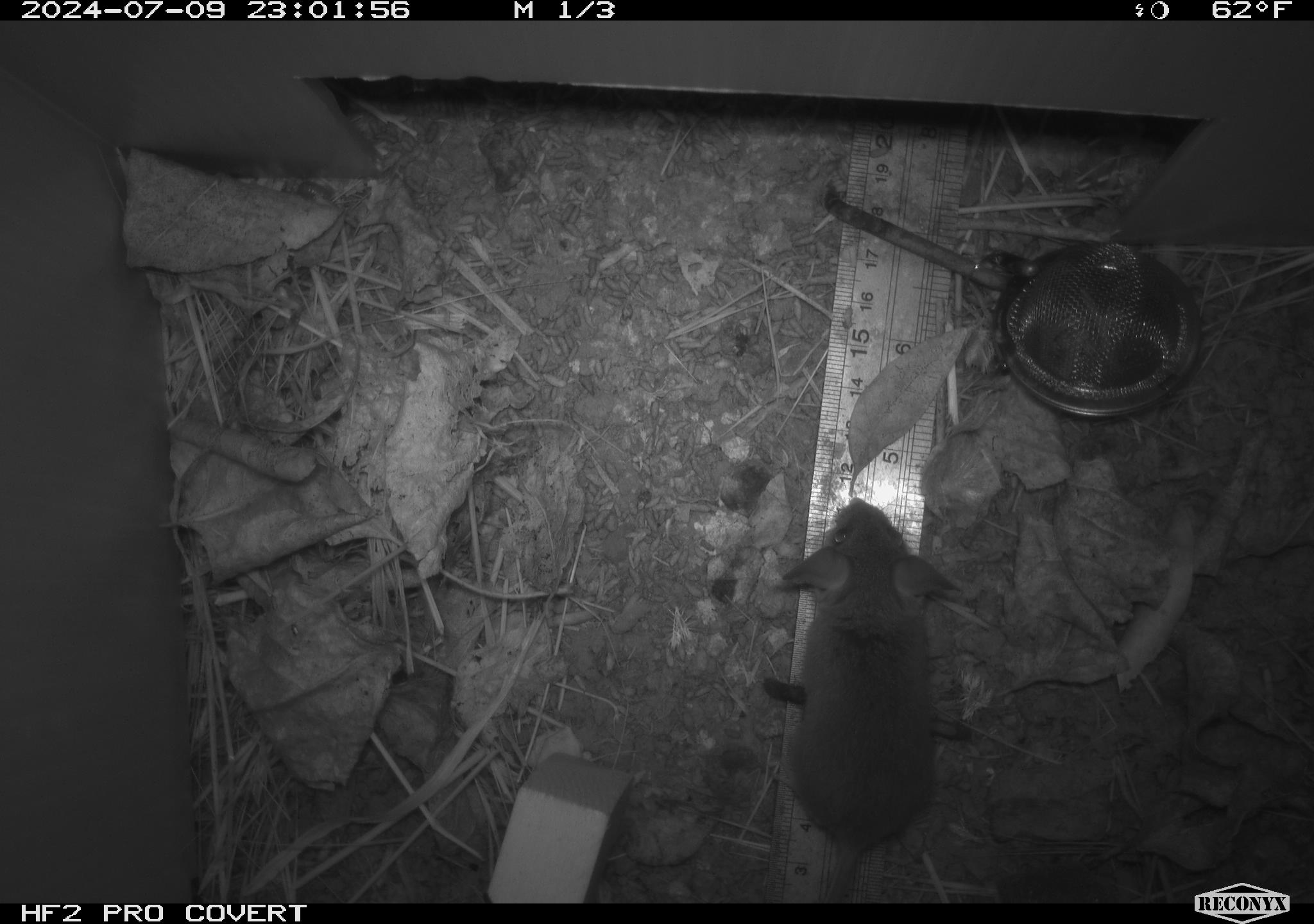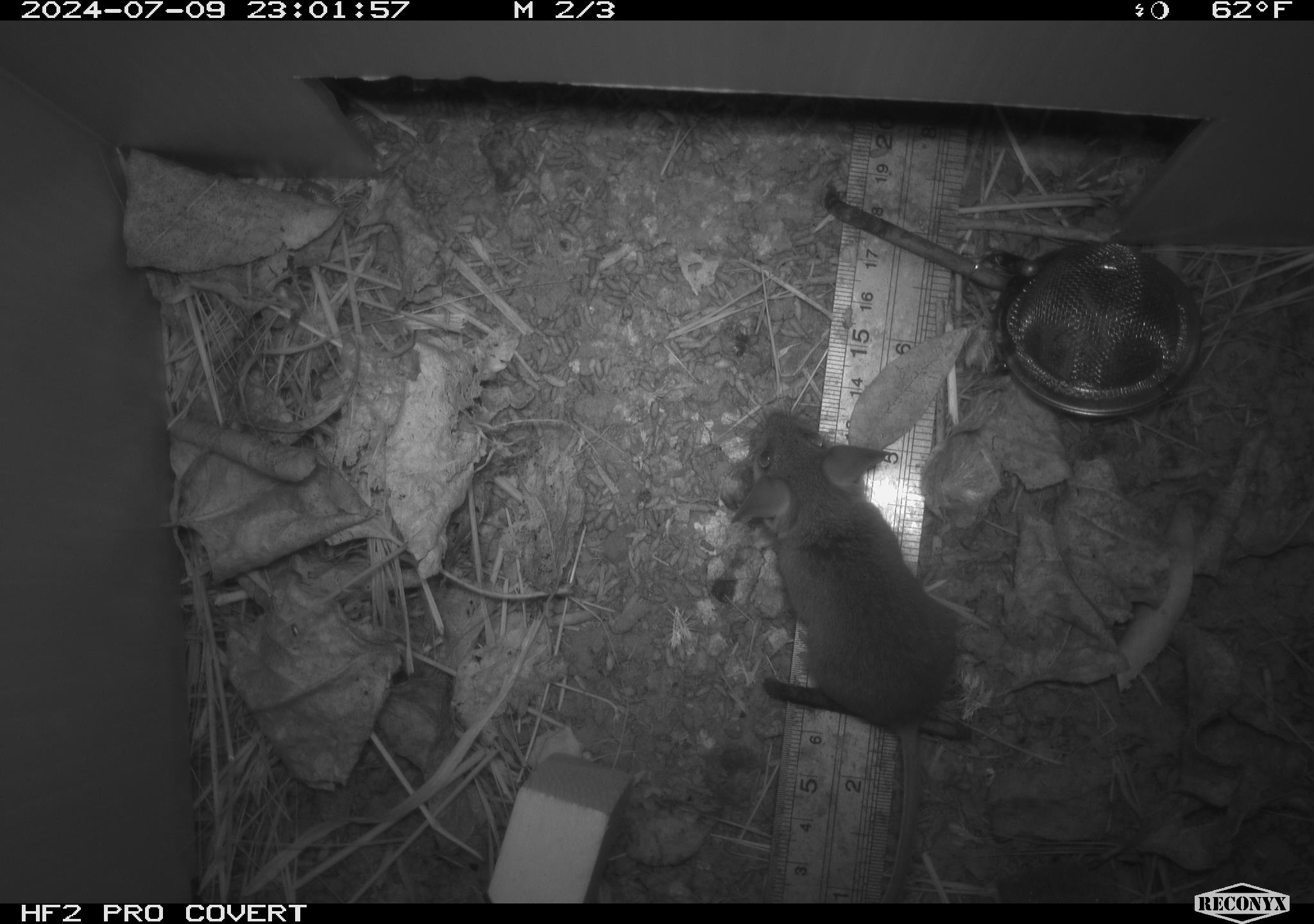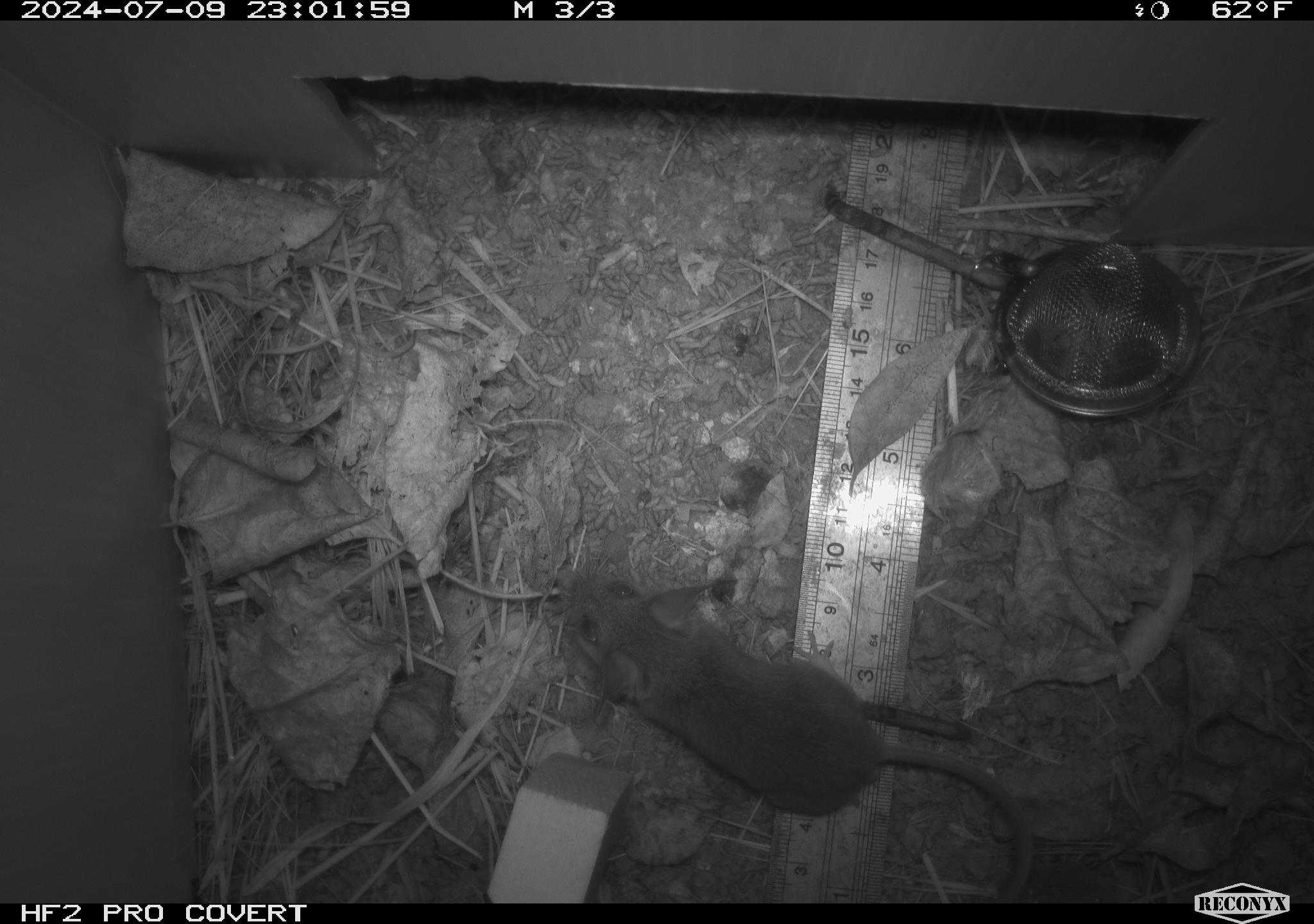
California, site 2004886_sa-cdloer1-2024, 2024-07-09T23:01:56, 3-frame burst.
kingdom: Animalia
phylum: Chordata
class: Mammalia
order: Rodentia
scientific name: Rodentia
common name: mouse species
Mouse species (Rodentia).